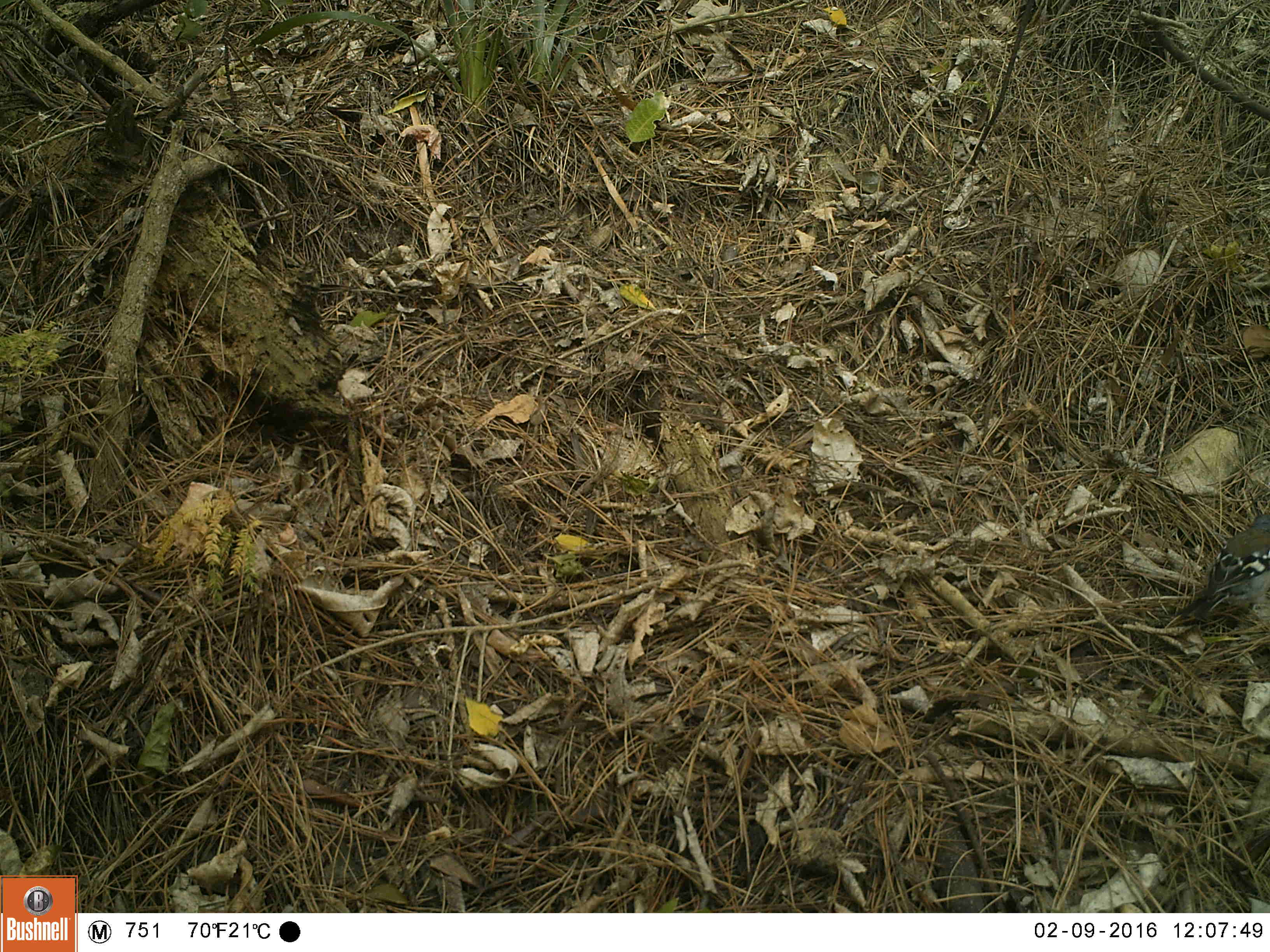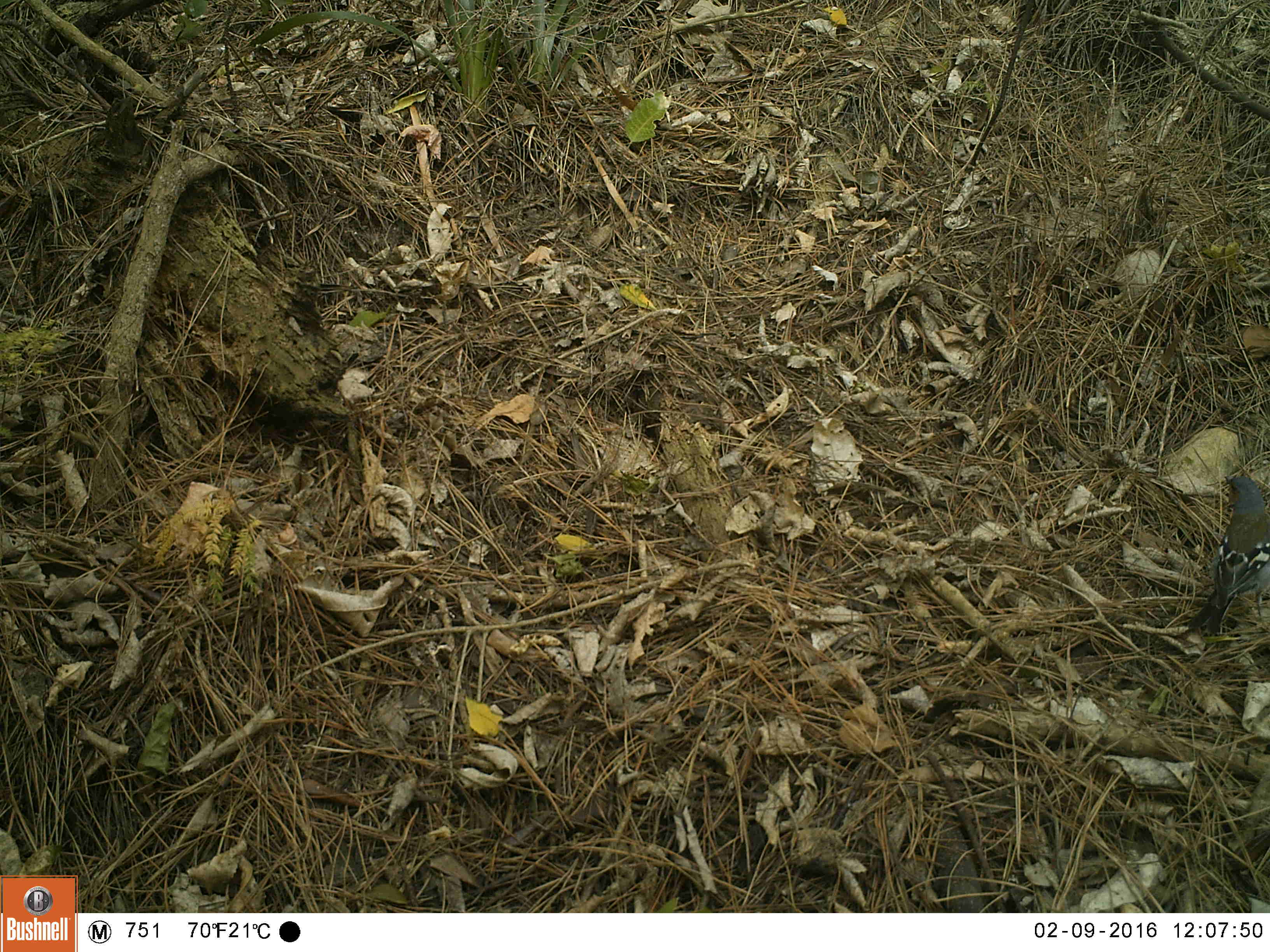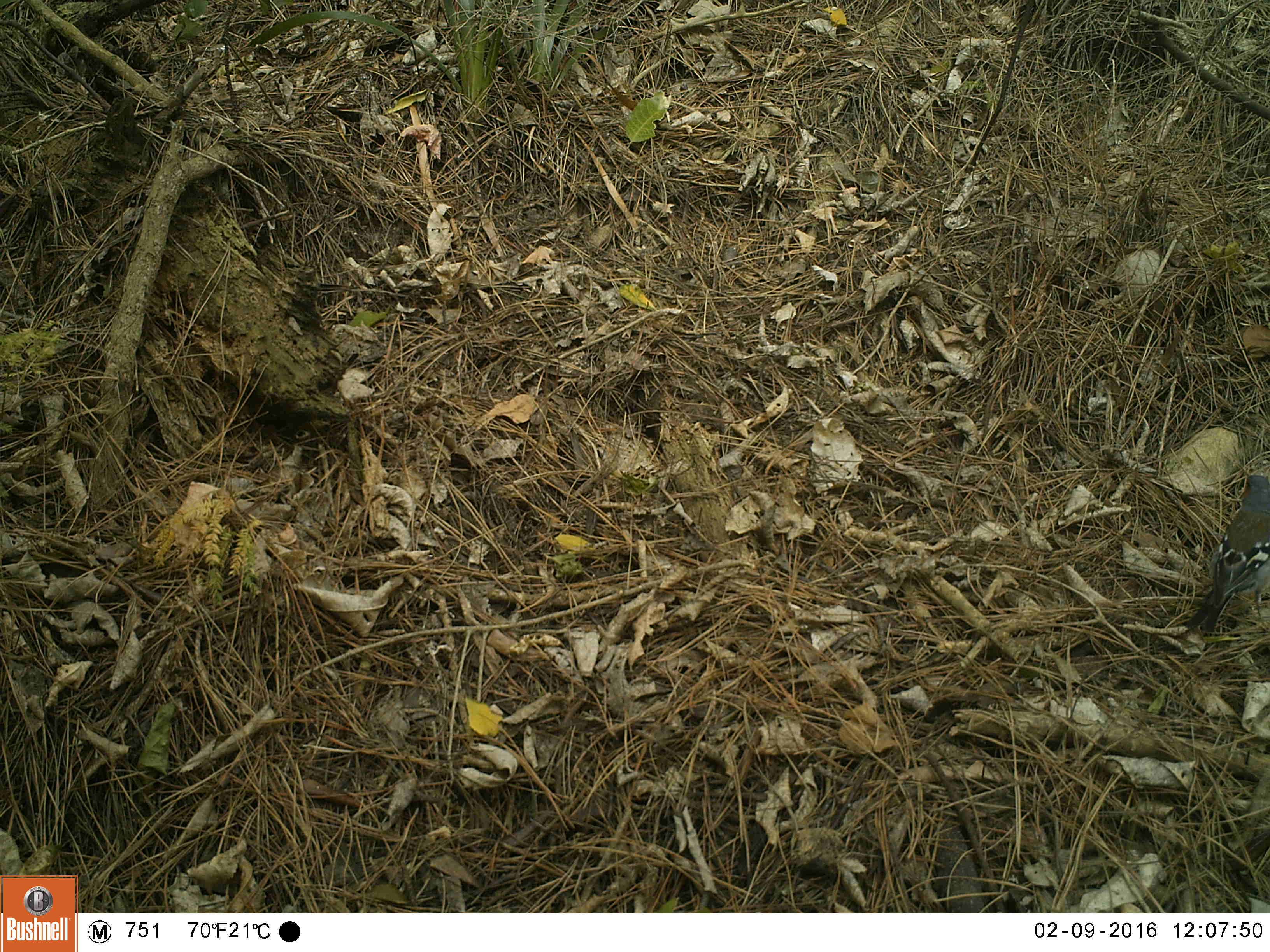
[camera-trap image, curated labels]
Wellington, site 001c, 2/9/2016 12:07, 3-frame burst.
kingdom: Animalia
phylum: Chordata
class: Aves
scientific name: Aves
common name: bird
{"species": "bird (Aves)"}